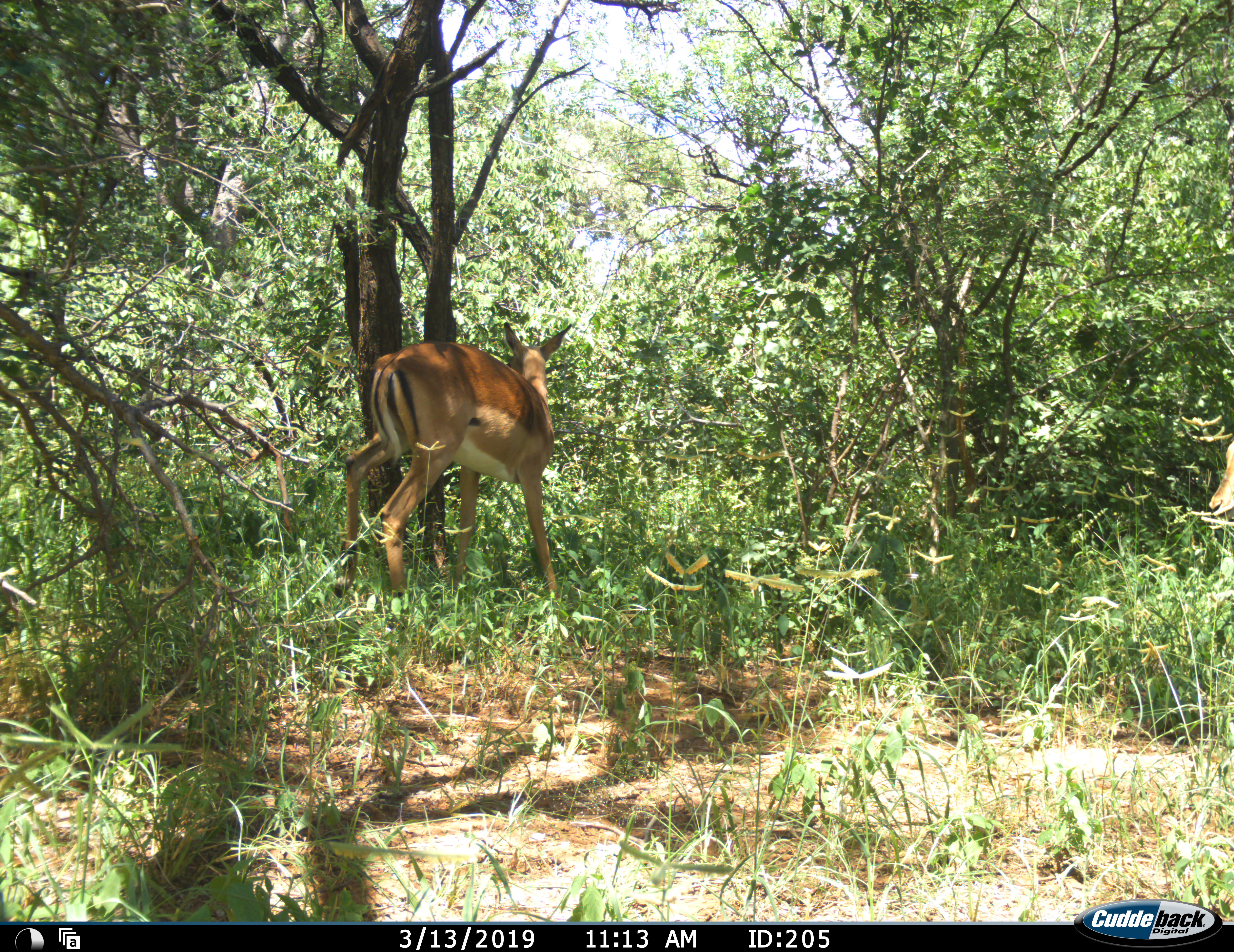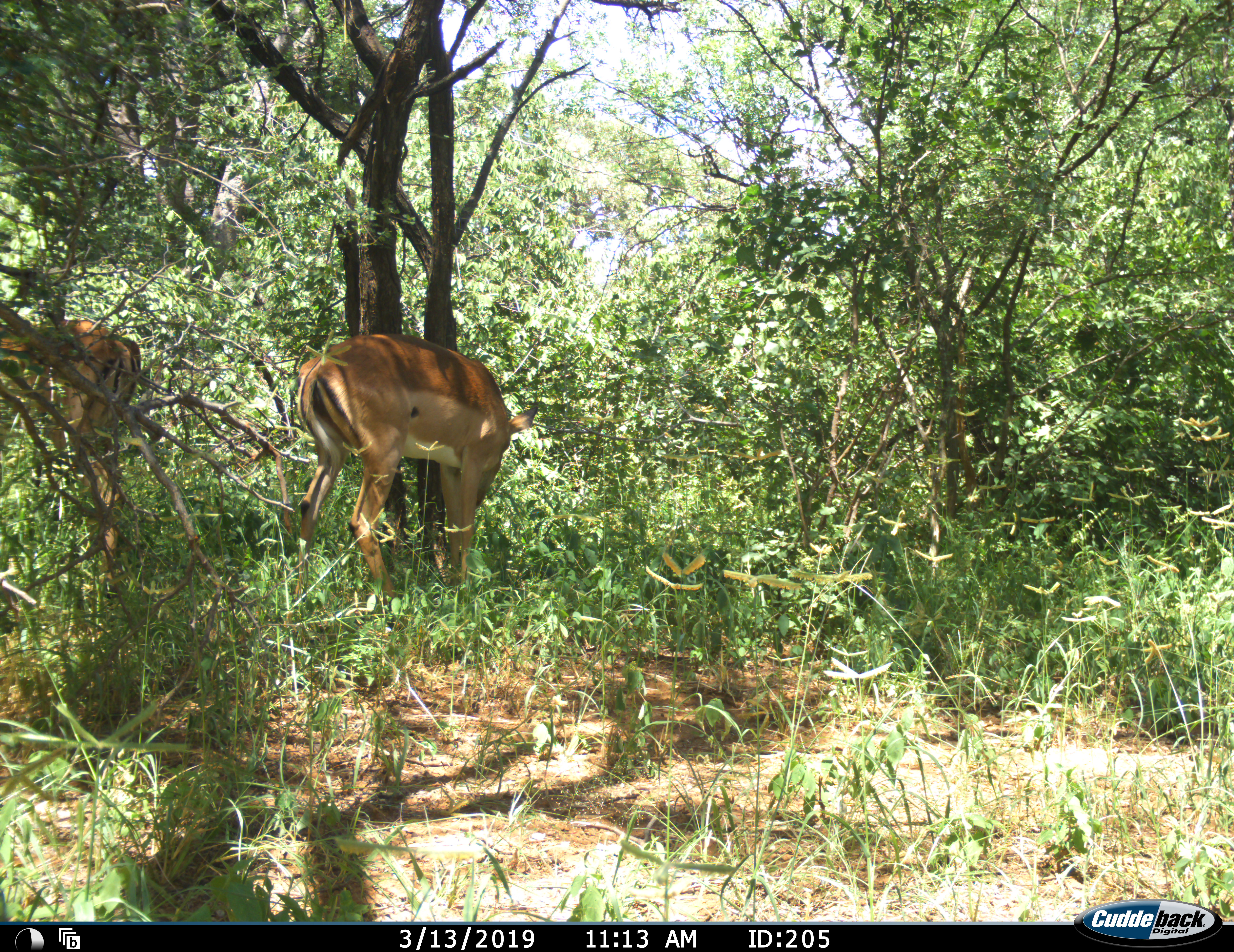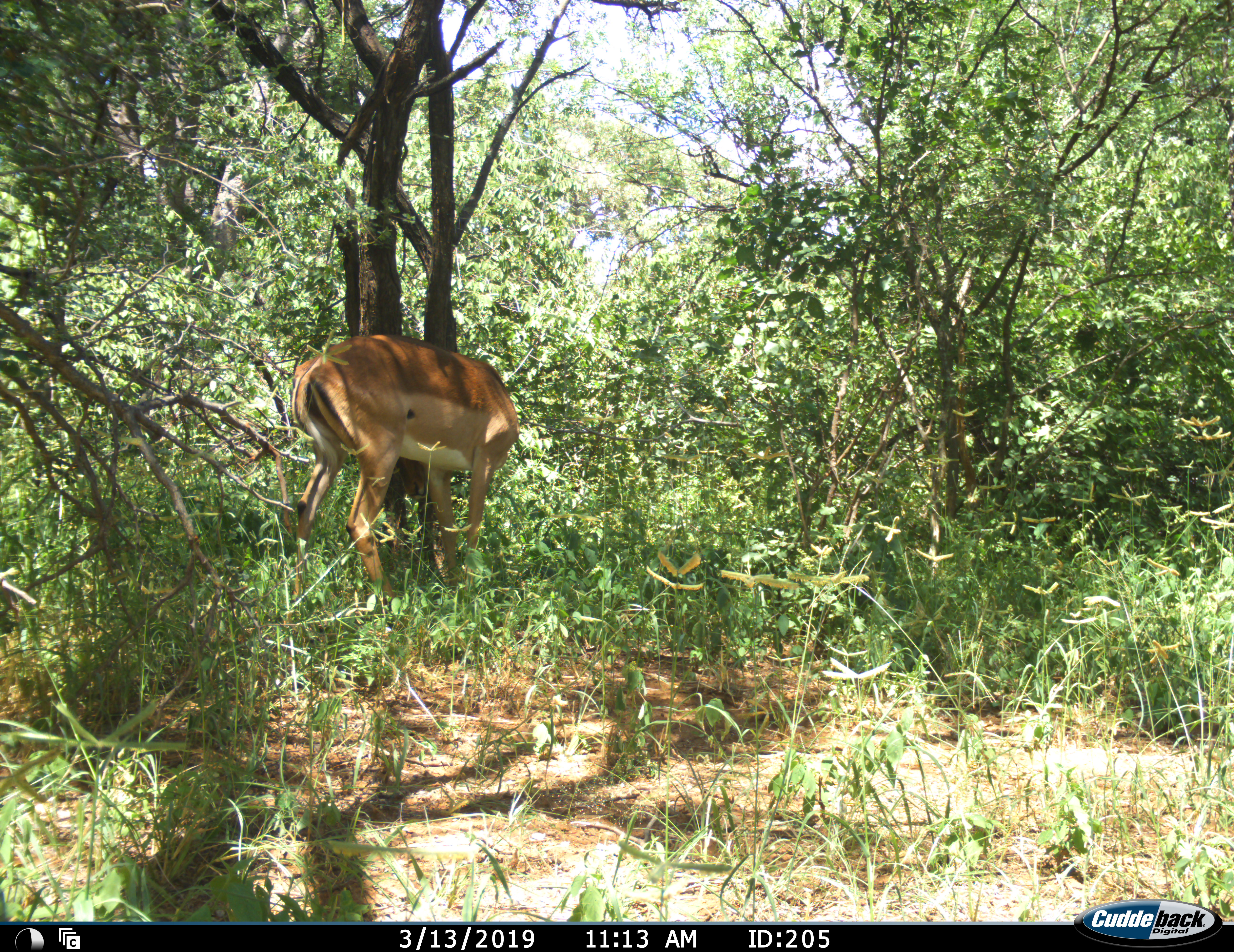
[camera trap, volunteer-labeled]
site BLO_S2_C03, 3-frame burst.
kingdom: Animalia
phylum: Chordata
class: Mammalia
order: Artiodactyla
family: Bovidae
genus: Aepyceros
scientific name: Aepyceros melampus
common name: impala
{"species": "impala (Aepyceros melampus)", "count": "2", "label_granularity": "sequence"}